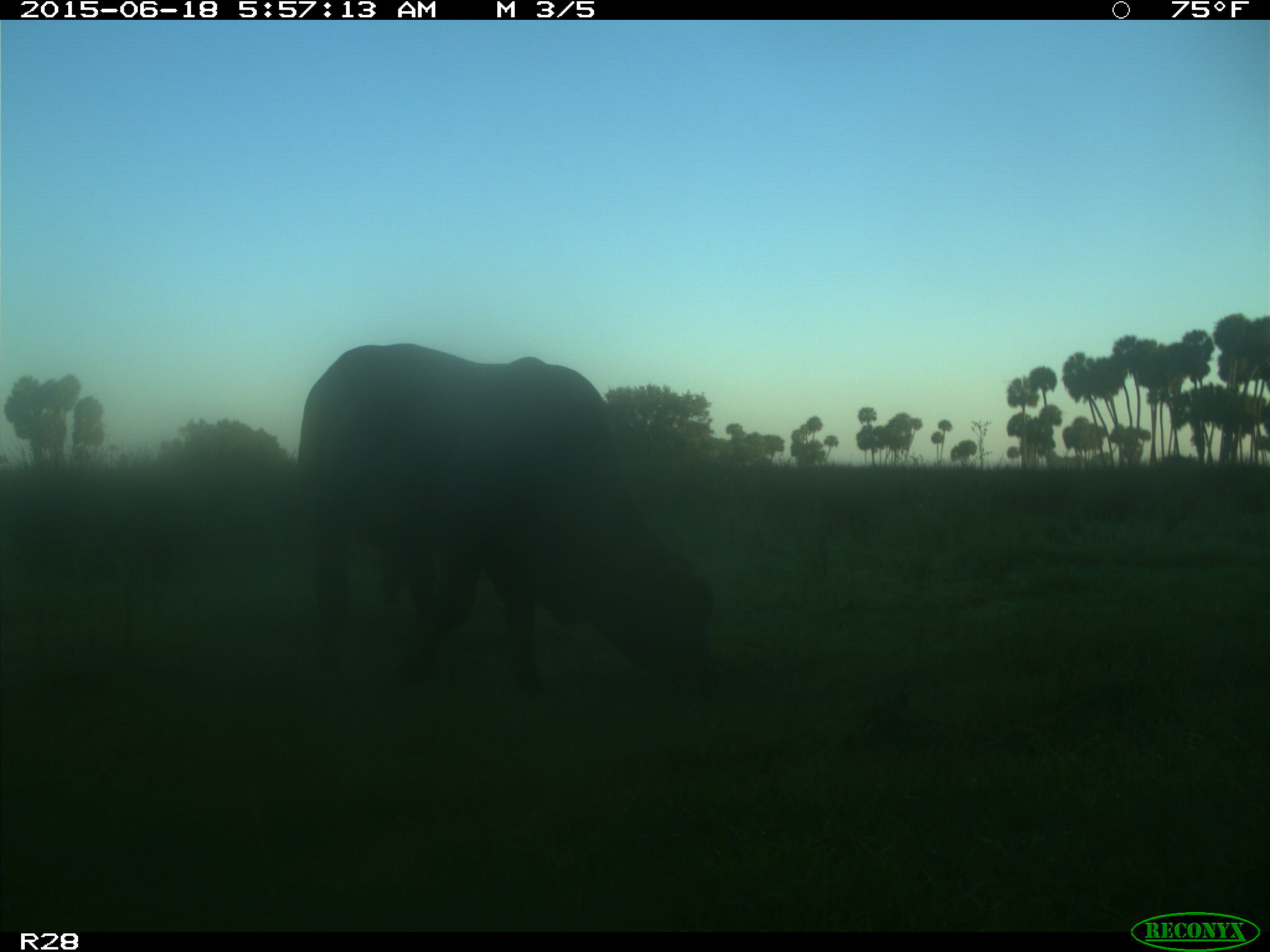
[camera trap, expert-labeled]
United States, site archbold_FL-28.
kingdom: Animalia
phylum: Chordata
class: Mammalia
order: Artiodactyla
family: Bovidae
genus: Bos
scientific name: Bos taurus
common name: domestic cow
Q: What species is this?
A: Bos taurus (domestic cow).